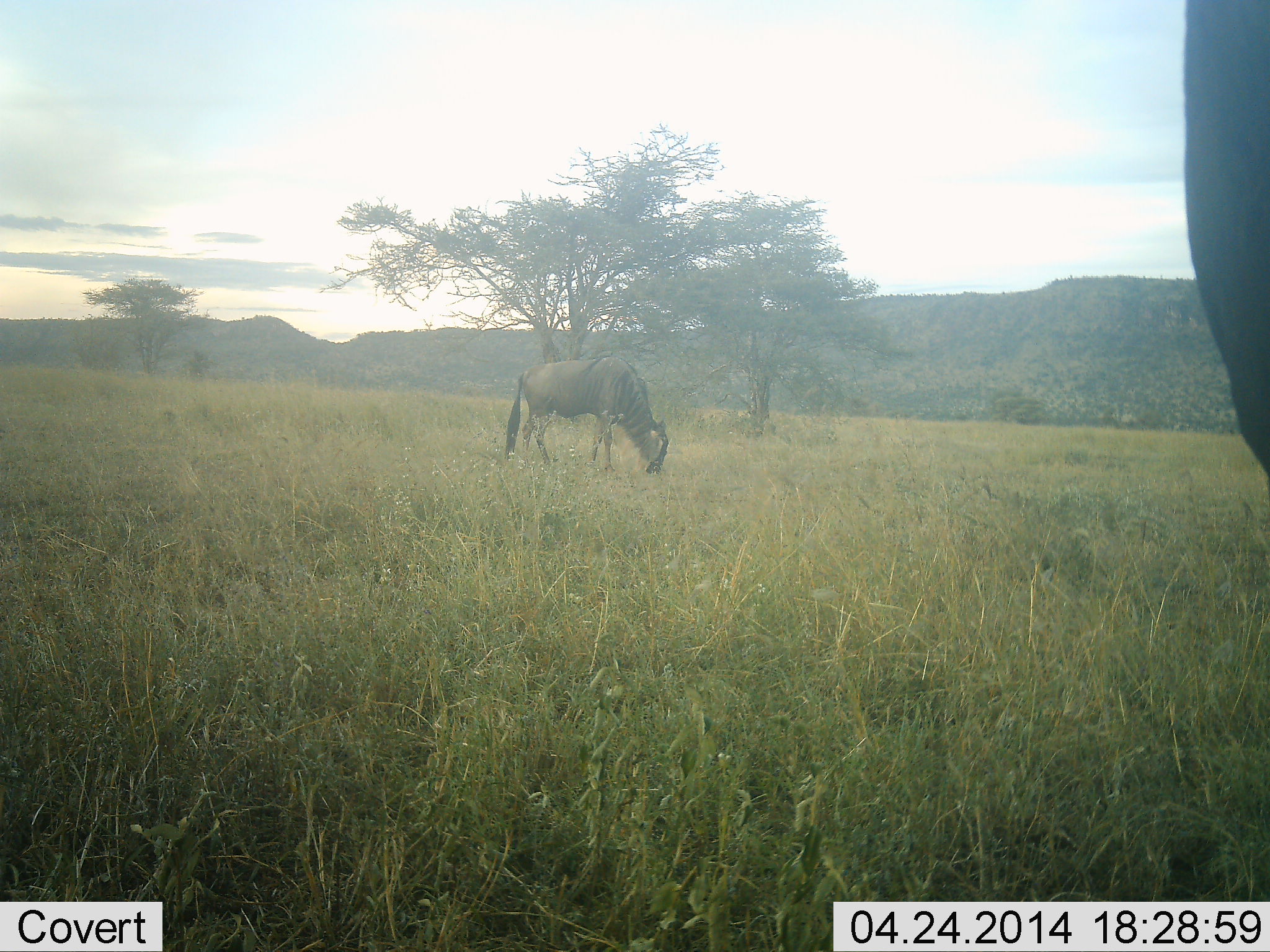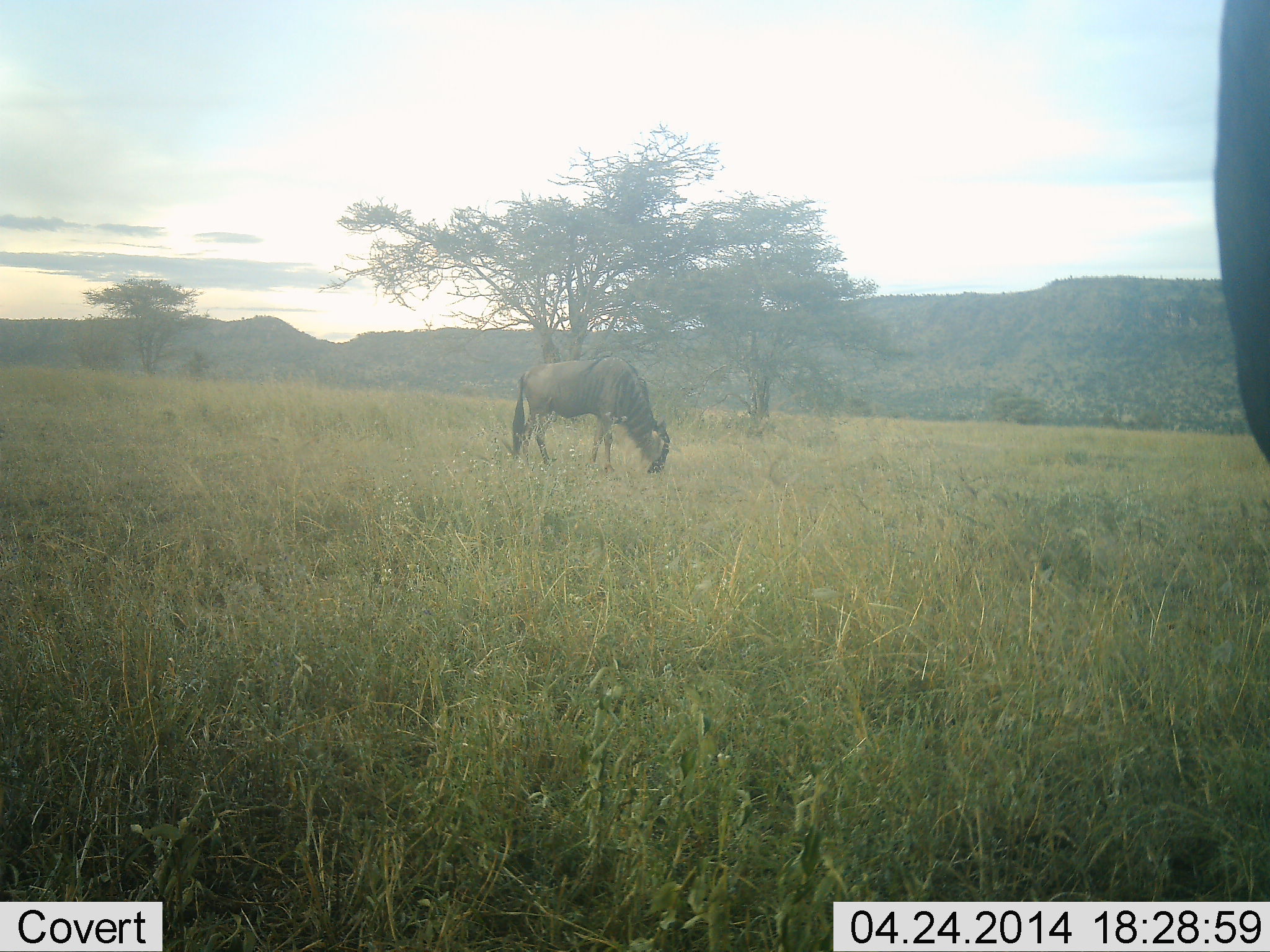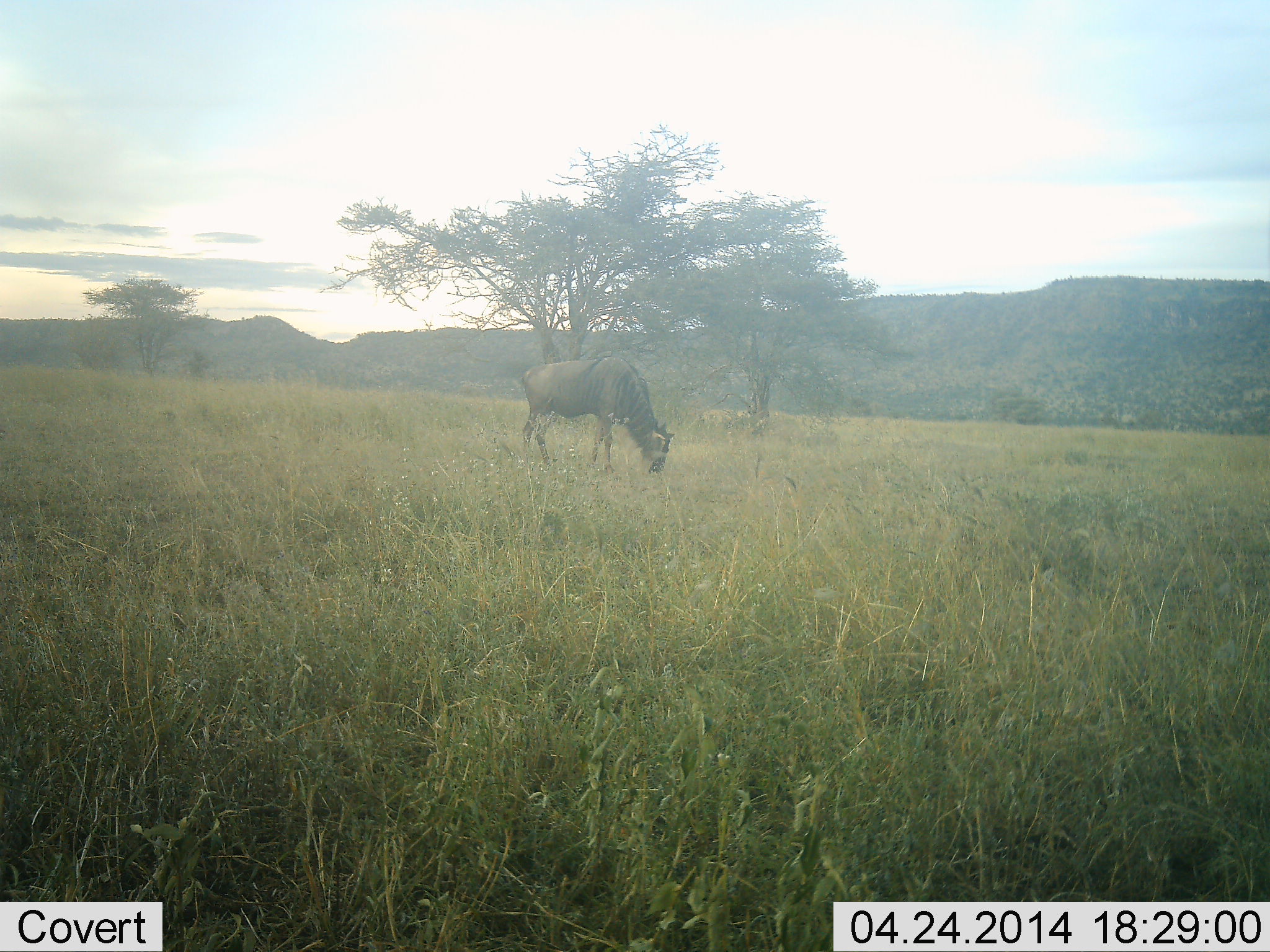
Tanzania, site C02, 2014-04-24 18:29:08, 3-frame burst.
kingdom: Animalia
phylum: Chordata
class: Mammalia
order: Artiodactyla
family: Bovidae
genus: Connochaetes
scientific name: Connochaetes taurinus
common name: blue wildebeest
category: wildebeest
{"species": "wildebeest (blue wildebeest) (Connochaetes taurinus)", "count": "2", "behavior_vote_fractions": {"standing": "30%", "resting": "0%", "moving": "0%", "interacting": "0%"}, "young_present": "0%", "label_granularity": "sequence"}